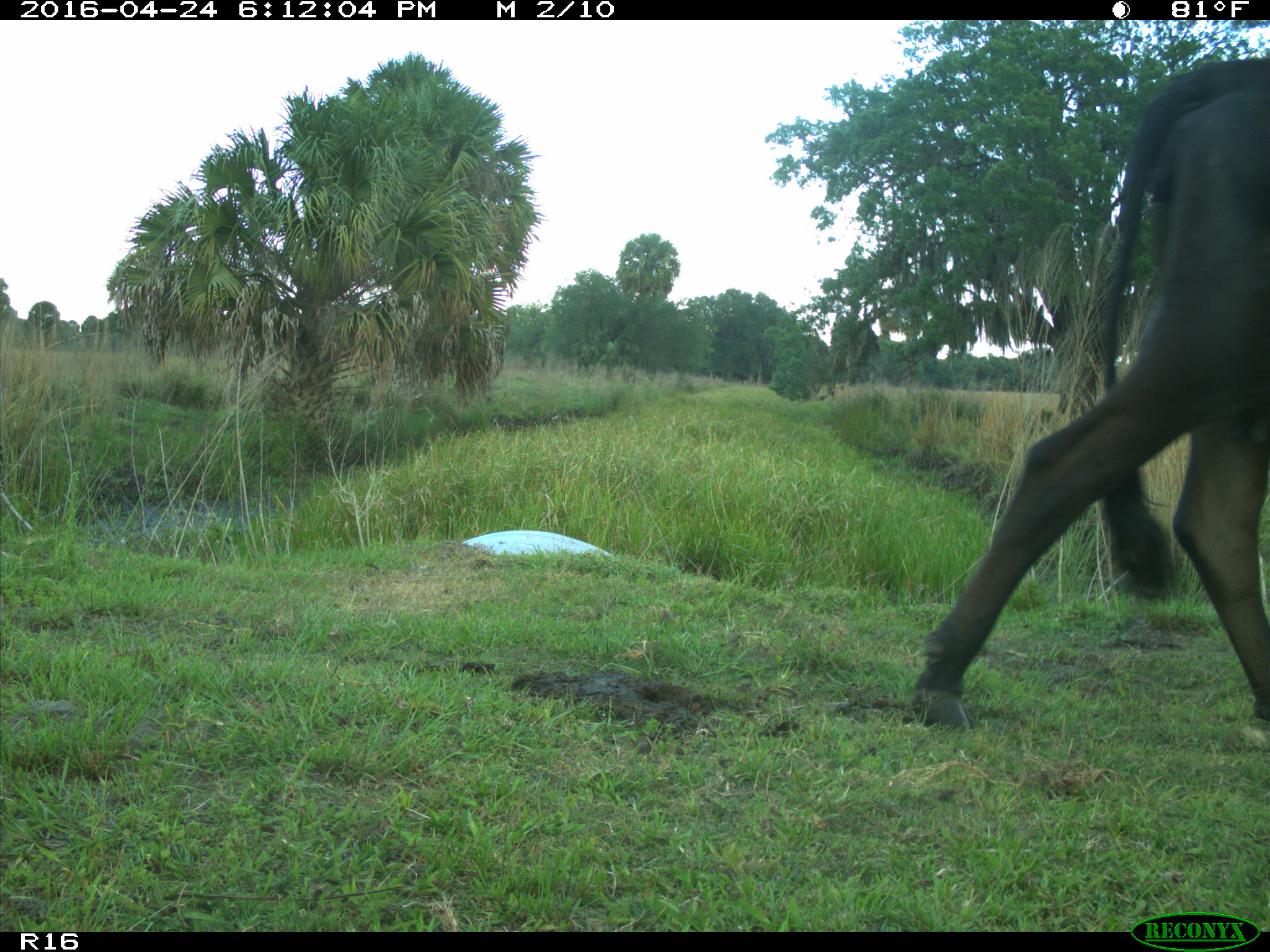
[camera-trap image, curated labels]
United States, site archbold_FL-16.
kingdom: Animalia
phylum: Chordata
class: Mammalia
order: Artiodactyla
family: Bovidae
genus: Bos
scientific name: Bos taurus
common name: domestic cow